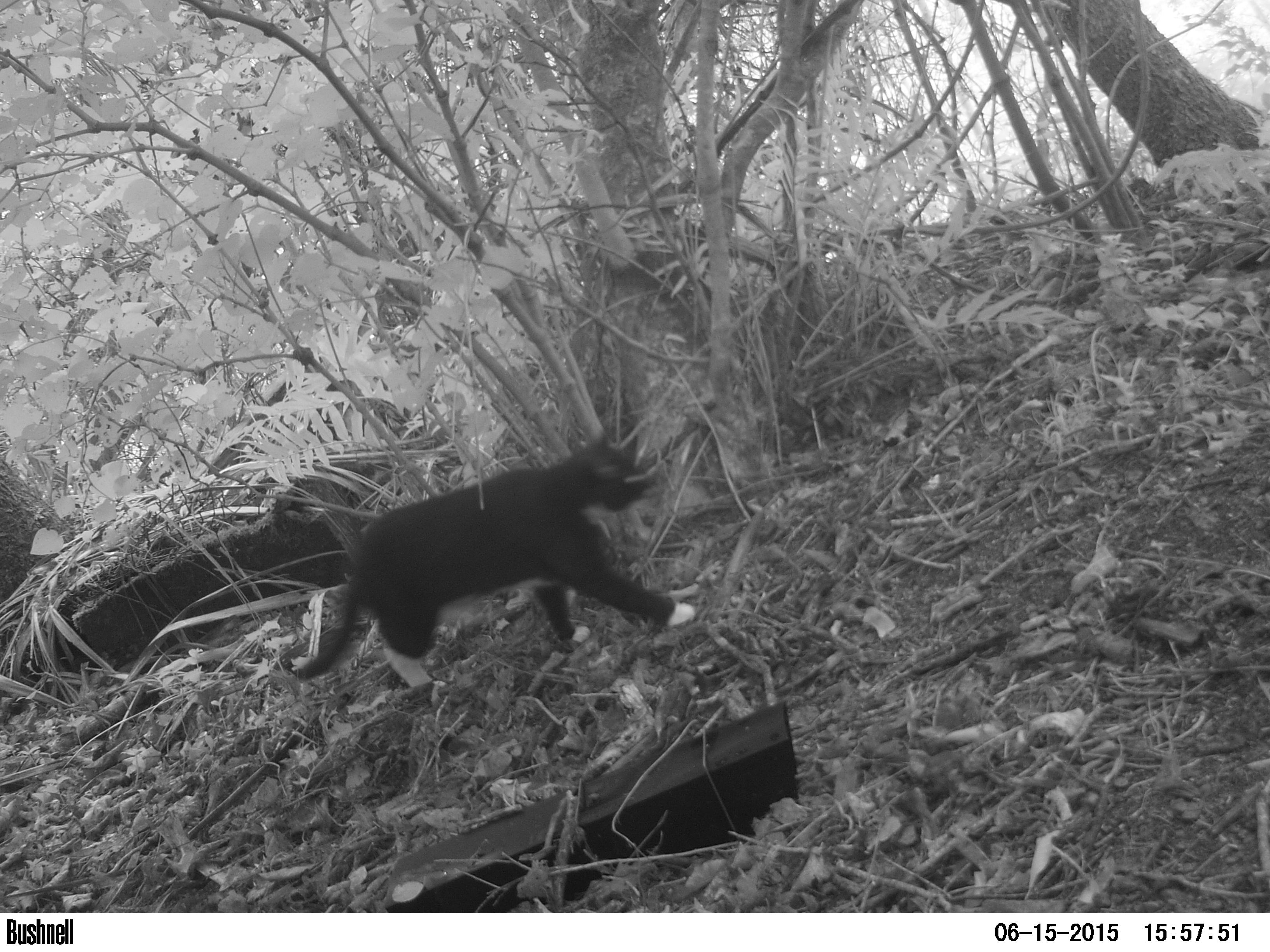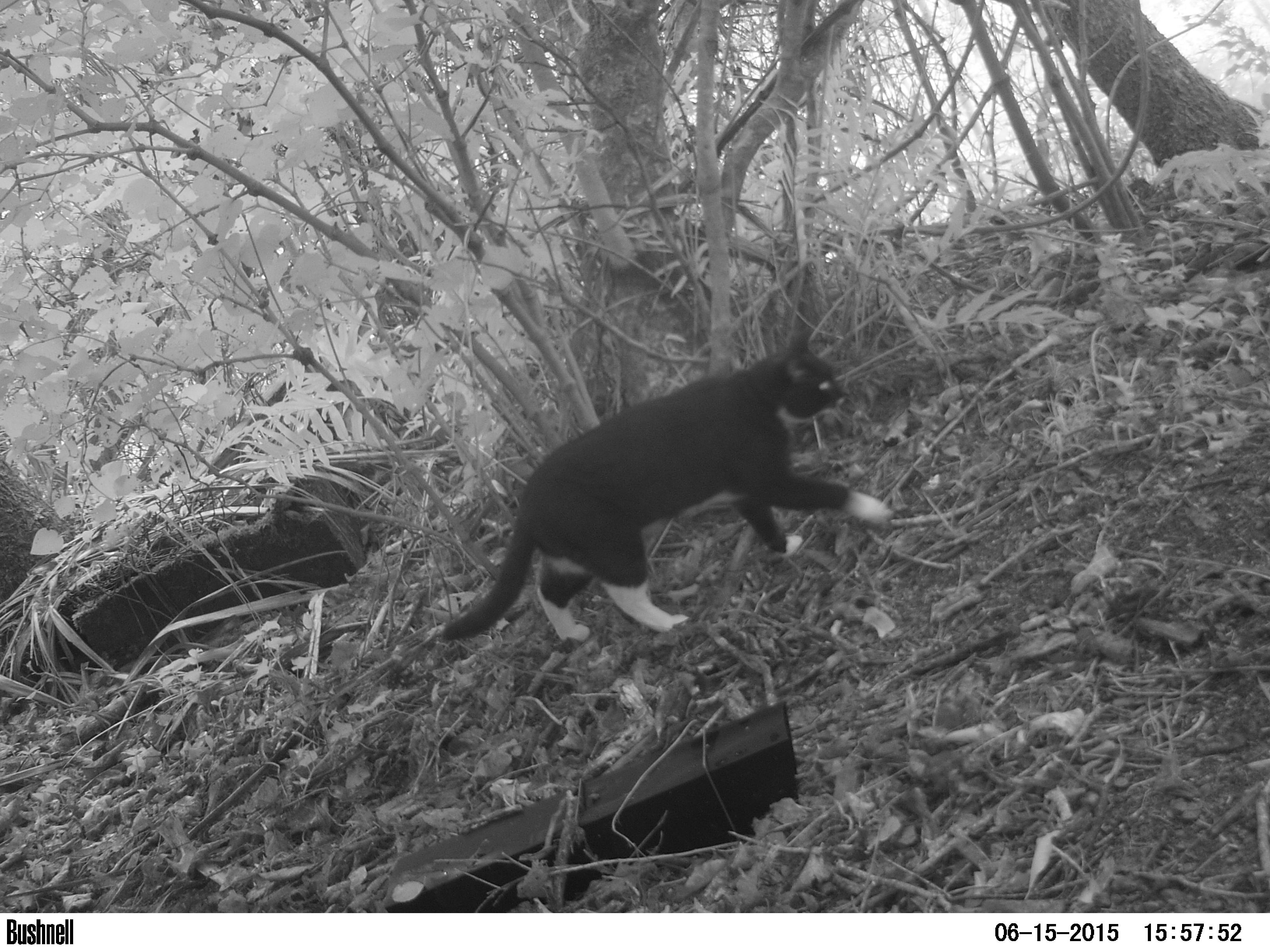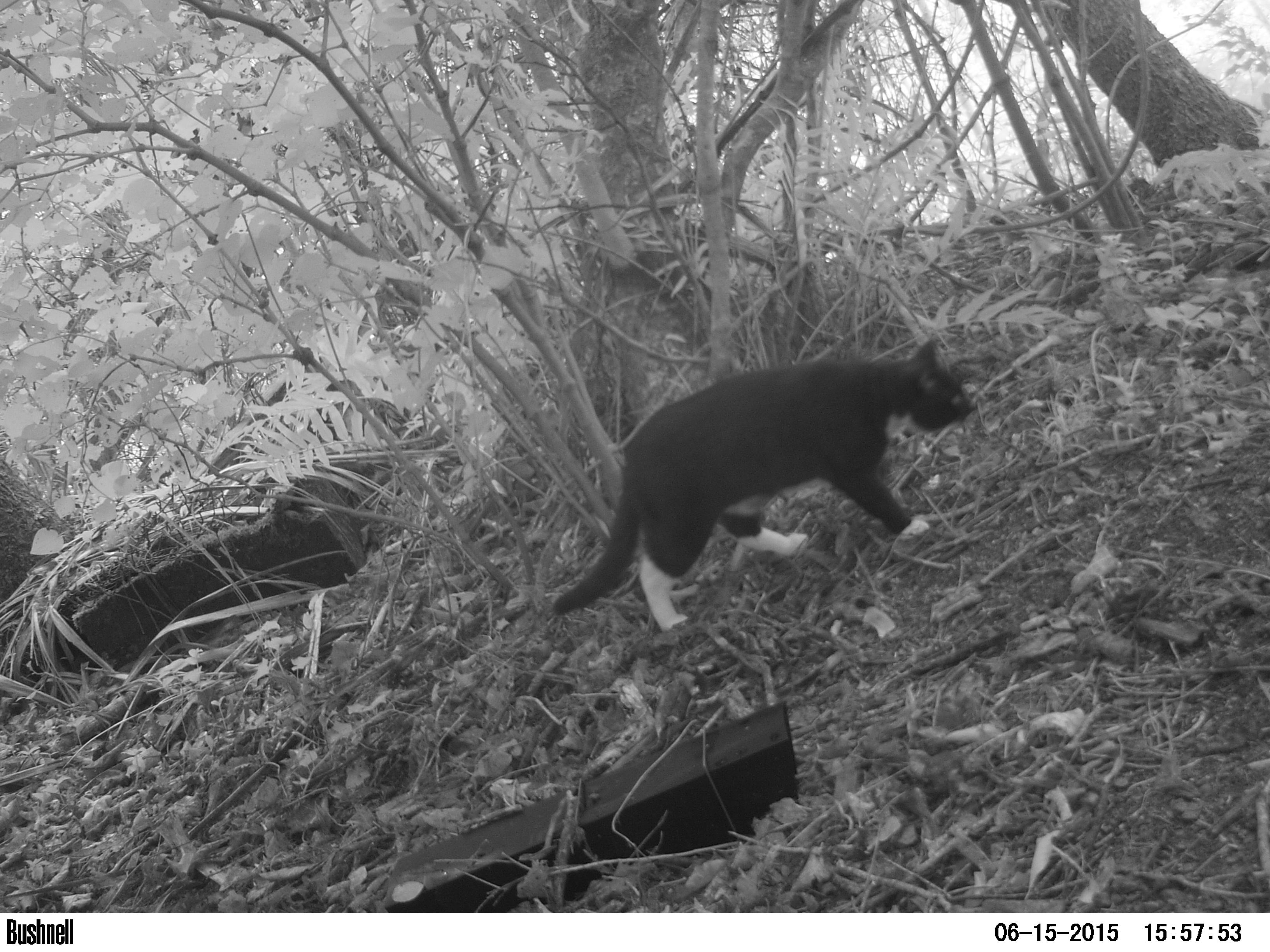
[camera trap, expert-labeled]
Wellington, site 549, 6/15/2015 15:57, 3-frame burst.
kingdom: Animalia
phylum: Chordata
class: Mammalia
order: Carnivora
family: Felidae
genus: Felis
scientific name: Felis catus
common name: cat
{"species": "cat (Felis catus)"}